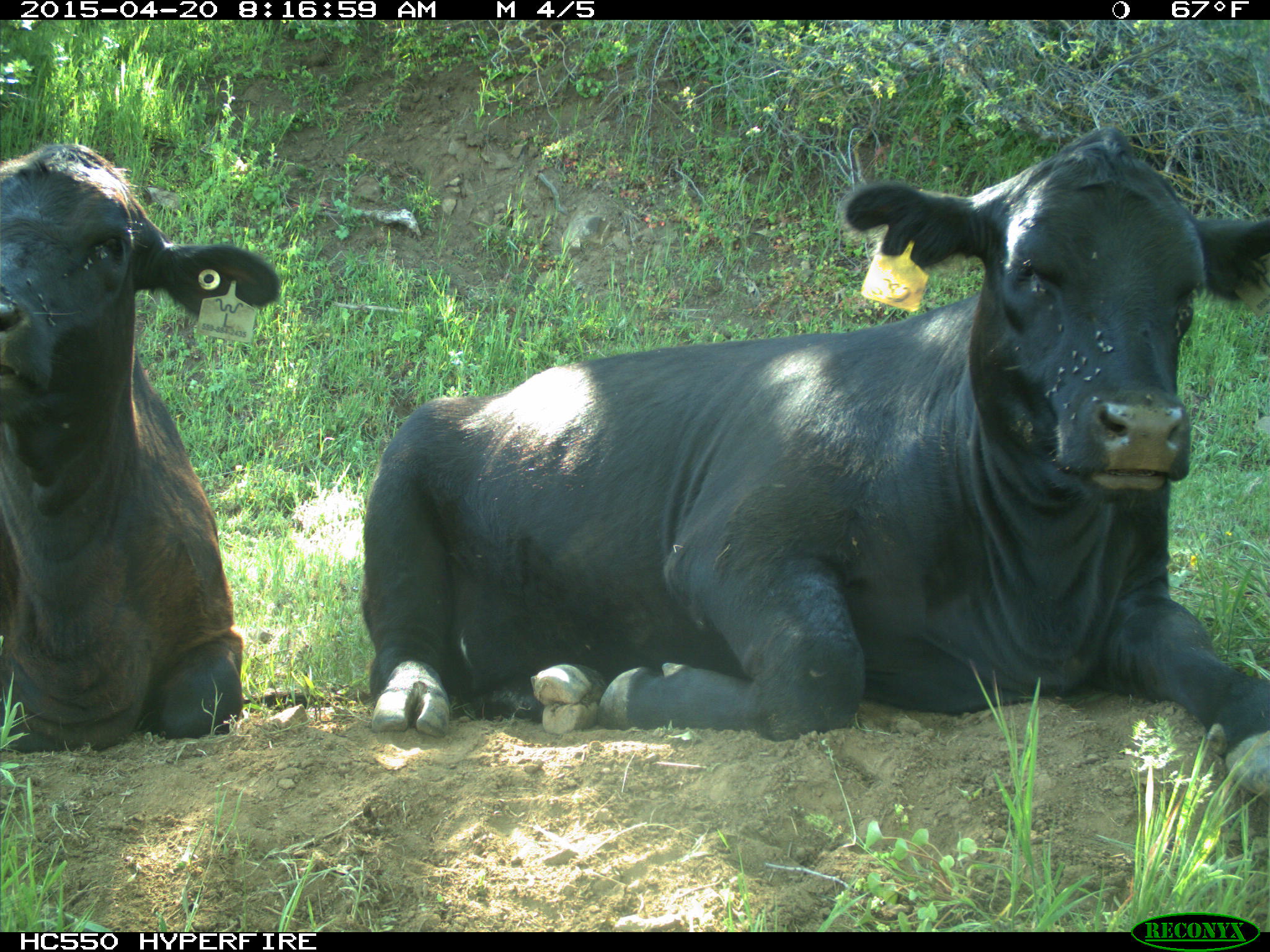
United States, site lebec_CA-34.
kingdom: Animalia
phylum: Chordata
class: Mammalia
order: Artiodactyla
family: Bovidae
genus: Bos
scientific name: Bos taurus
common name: domestic cow